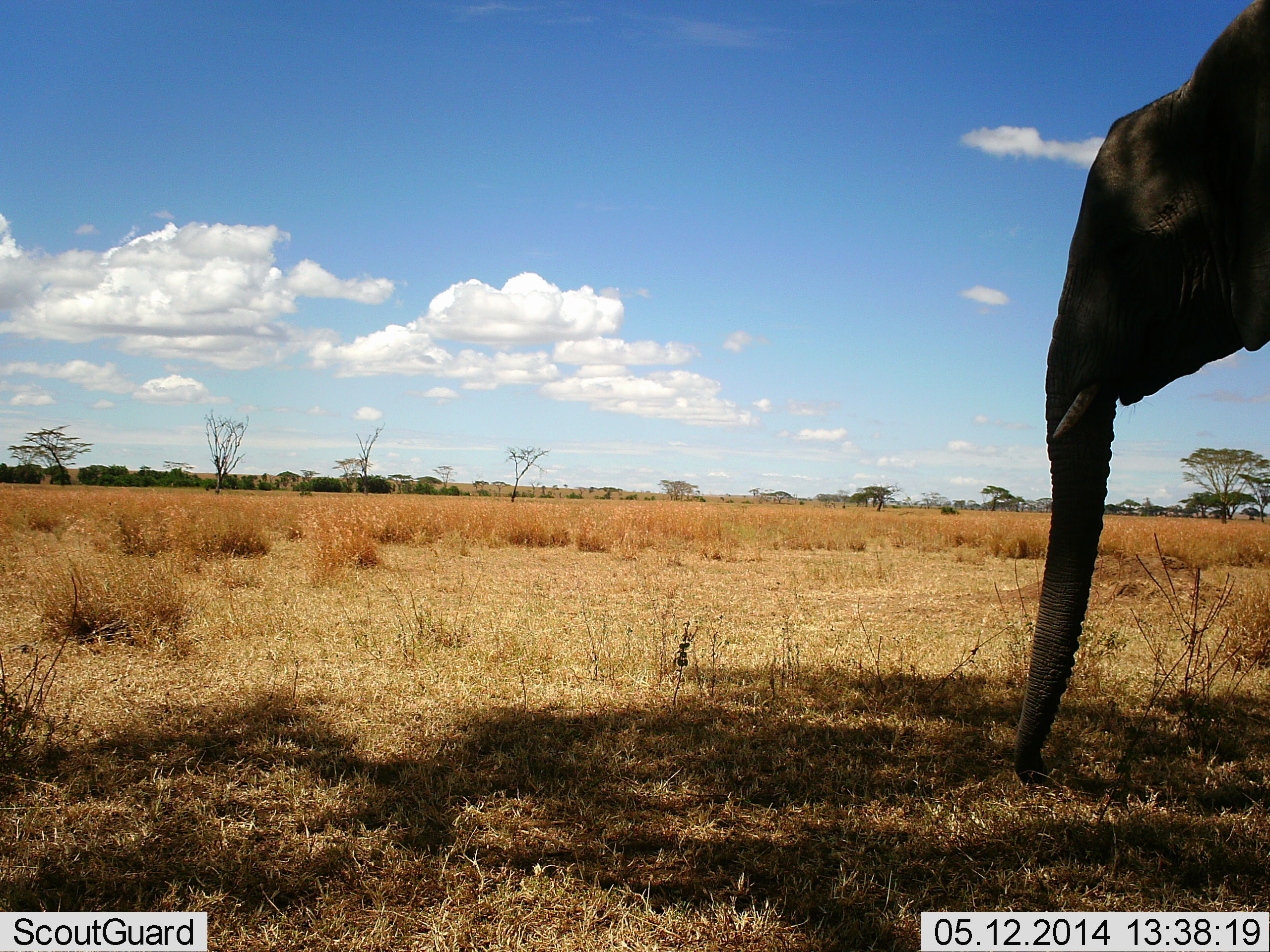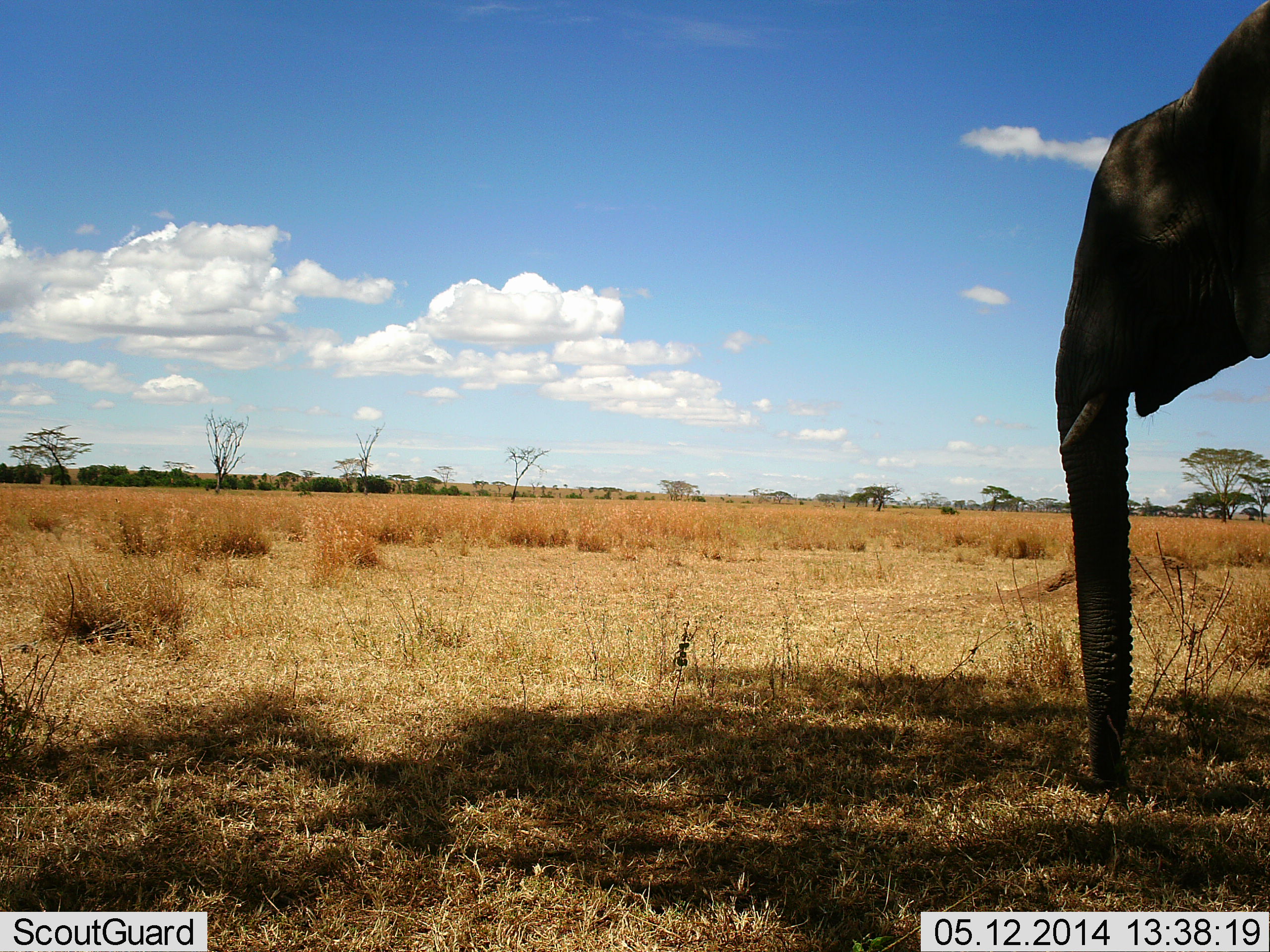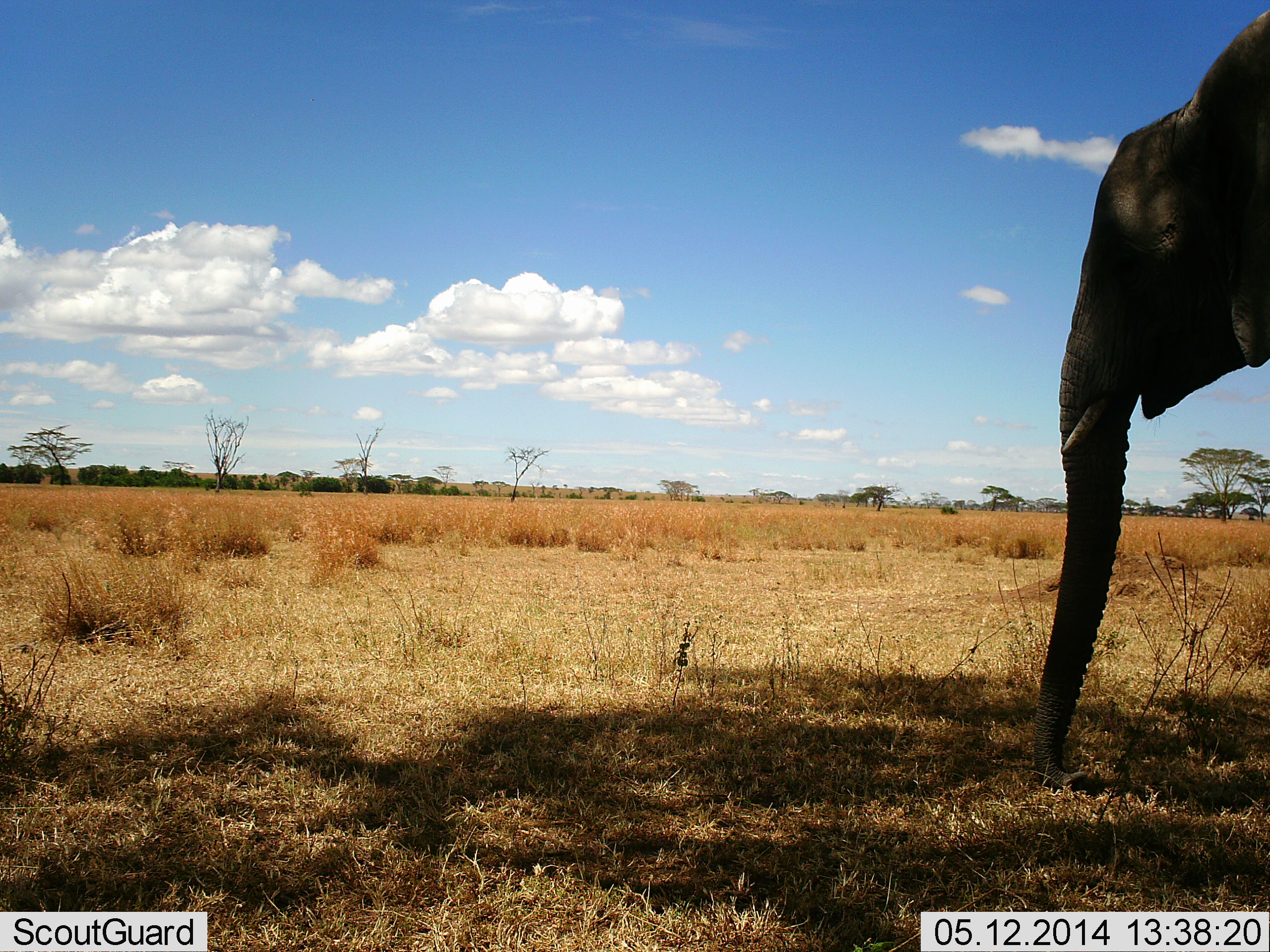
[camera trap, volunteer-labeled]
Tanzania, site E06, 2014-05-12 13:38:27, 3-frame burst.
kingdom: Animalia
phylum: Chordata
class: Mammalia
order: Proboscidea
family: Elephantidae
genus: Loxodonta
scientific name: Loxodonta africana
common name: african bush elephant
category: elephant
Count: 1.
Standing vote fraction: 80%.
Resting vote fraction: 0%.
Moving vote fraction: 0%.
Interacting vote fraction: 0%.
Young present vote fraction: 0%.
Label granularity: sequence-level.